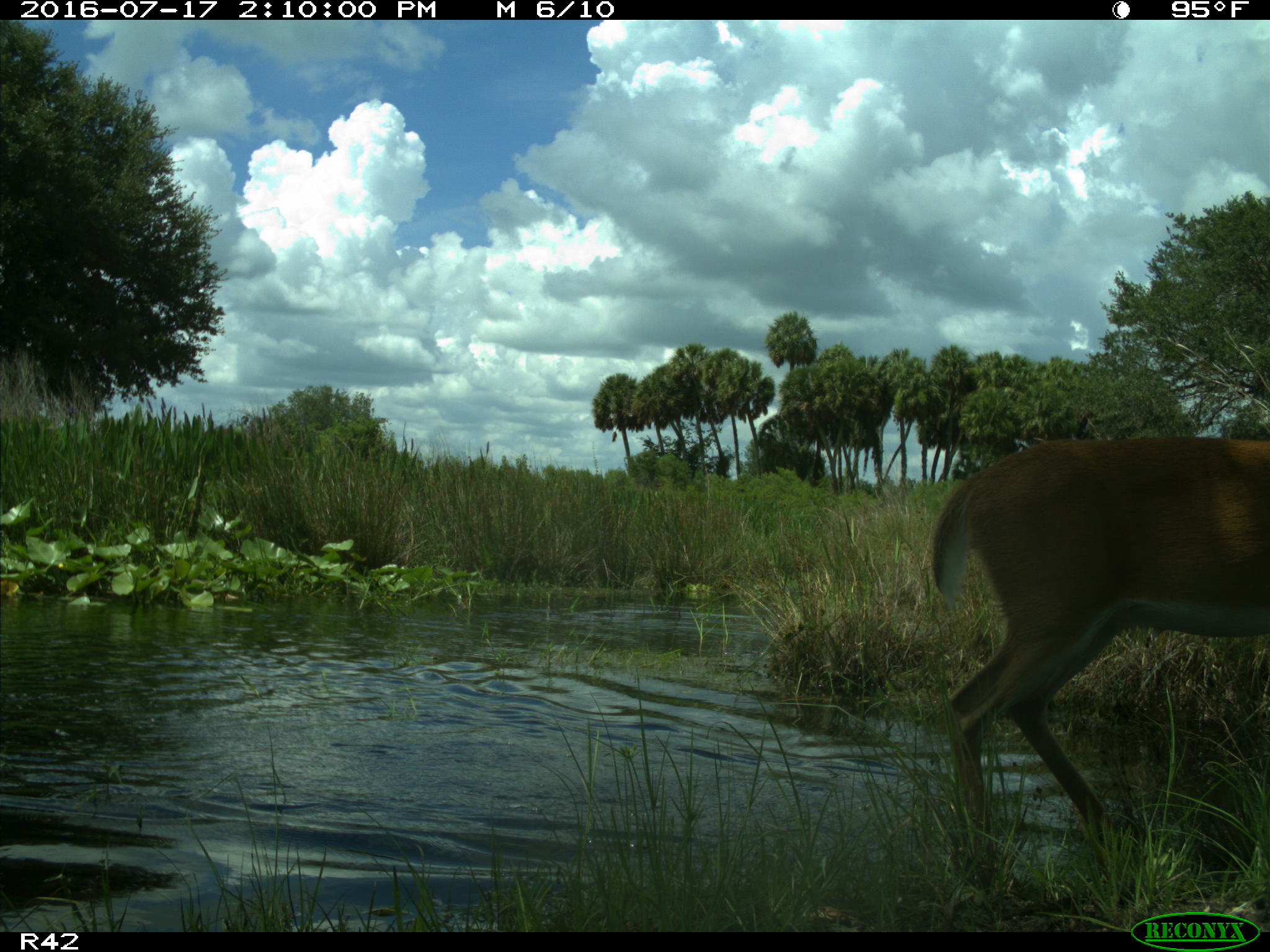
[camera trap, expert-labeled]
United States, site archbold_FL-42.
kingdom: Animalia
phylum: Chordata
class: Mammalia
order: Artiodactyla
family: Cervidae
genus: Odocoileus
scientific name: Odocoileus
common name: deer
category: unidentified deer